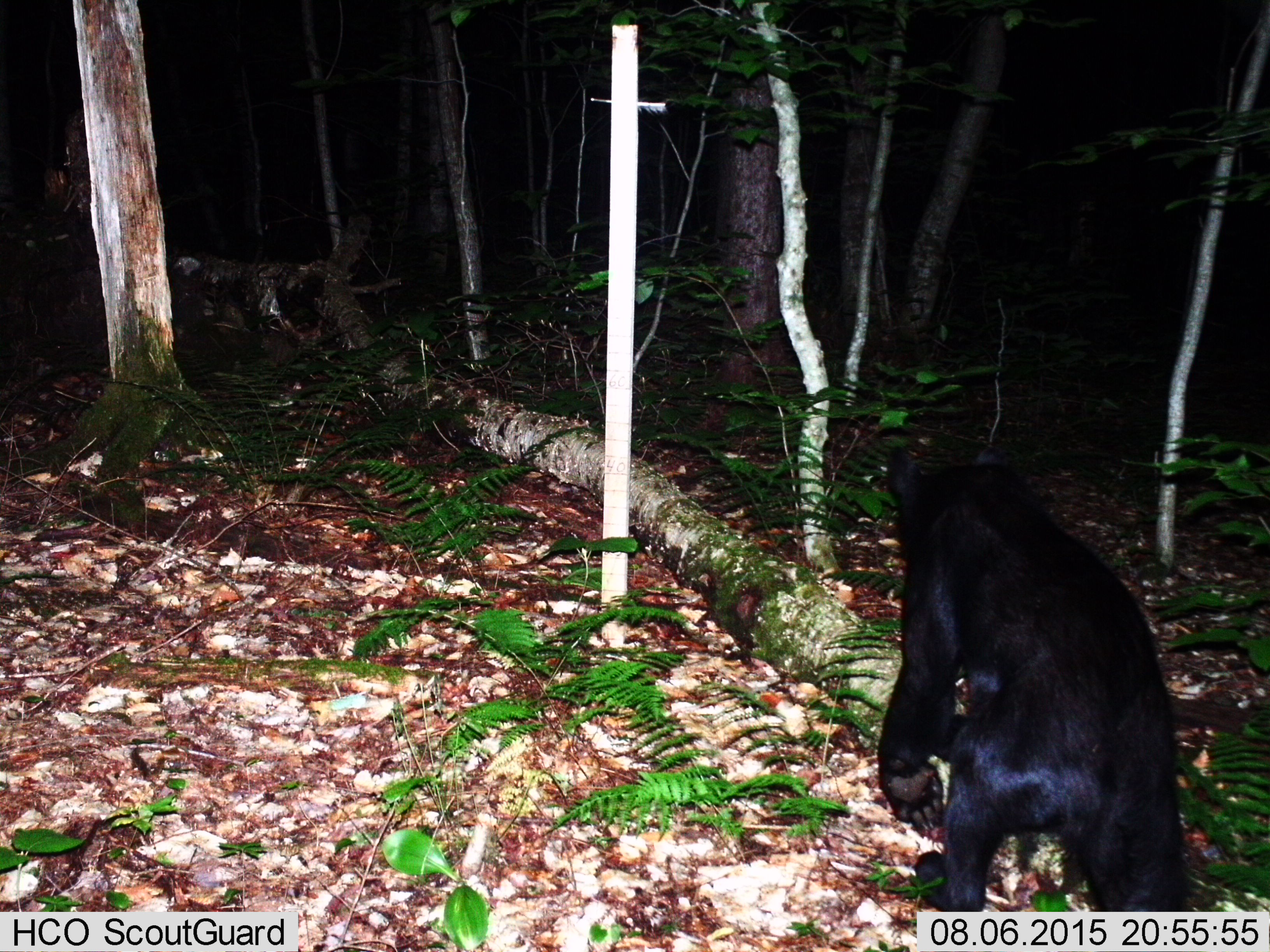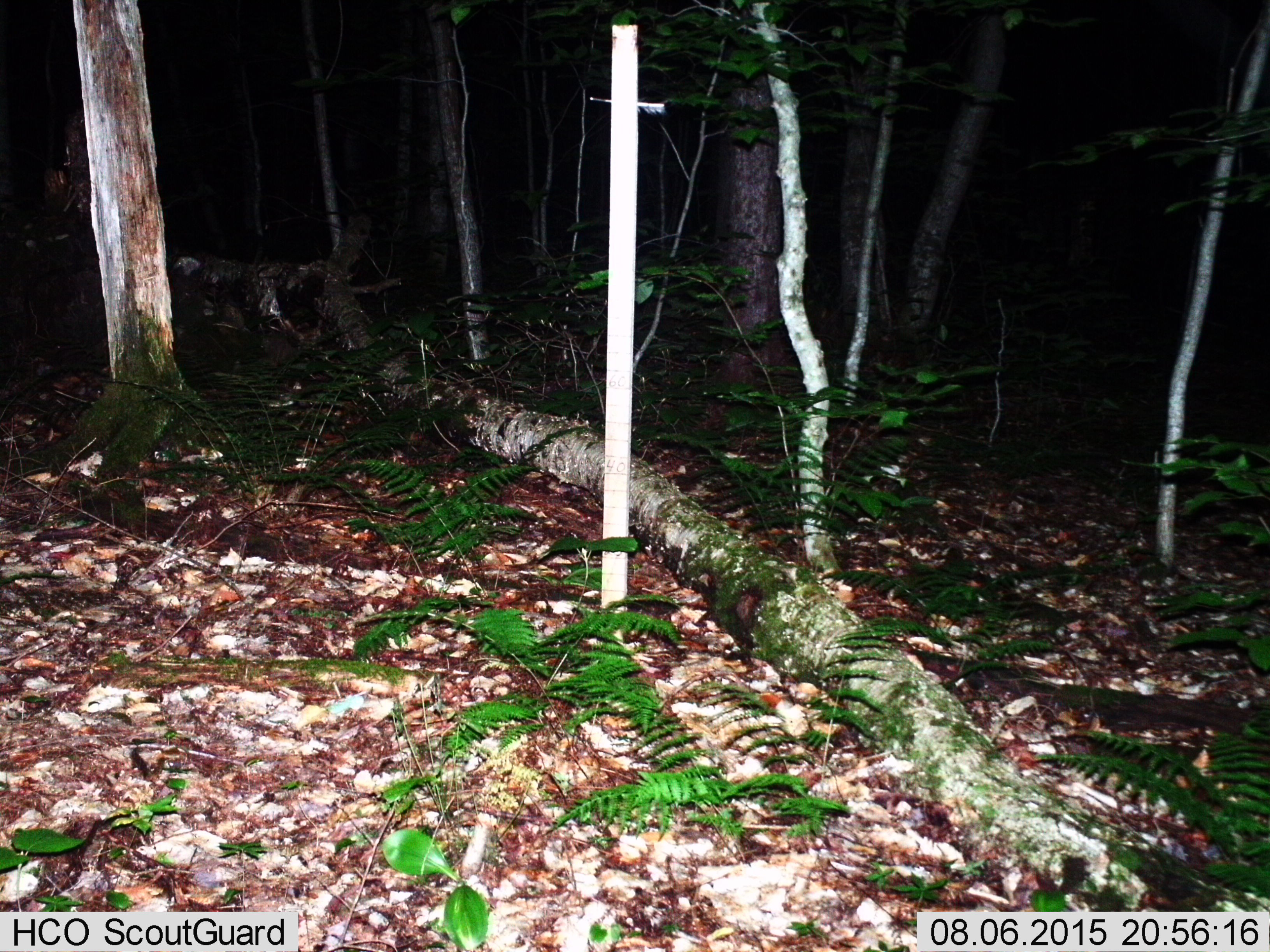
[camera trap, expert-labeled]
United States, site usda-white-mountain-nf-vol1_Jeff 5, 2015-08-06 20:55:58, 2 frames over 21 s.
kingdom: Animalia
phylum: Chordata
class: Mammalia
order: Carnivora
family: Ursidae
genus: Ursus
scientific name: Ursus americanus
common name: black bear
Black bear (Ursus americanus).